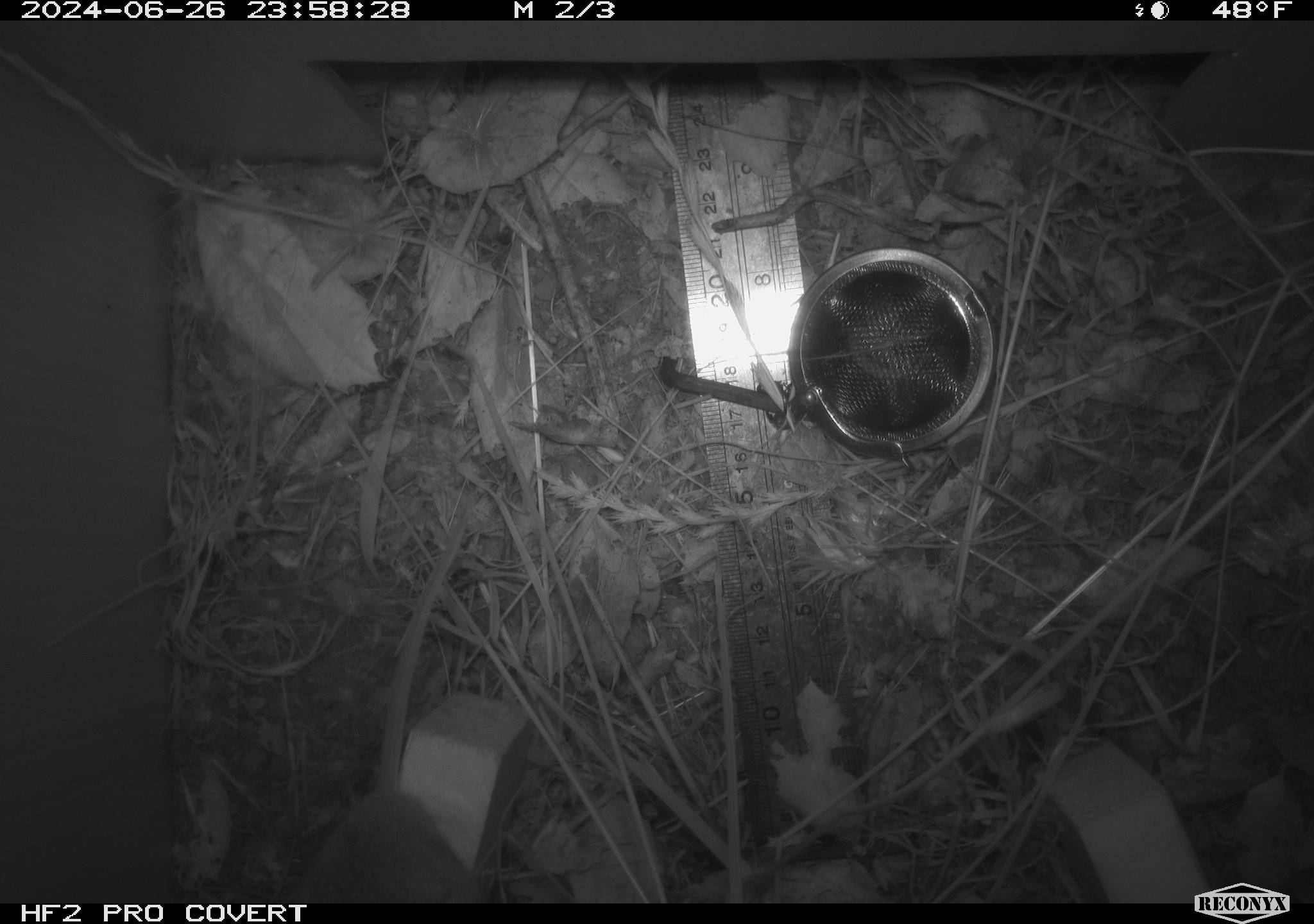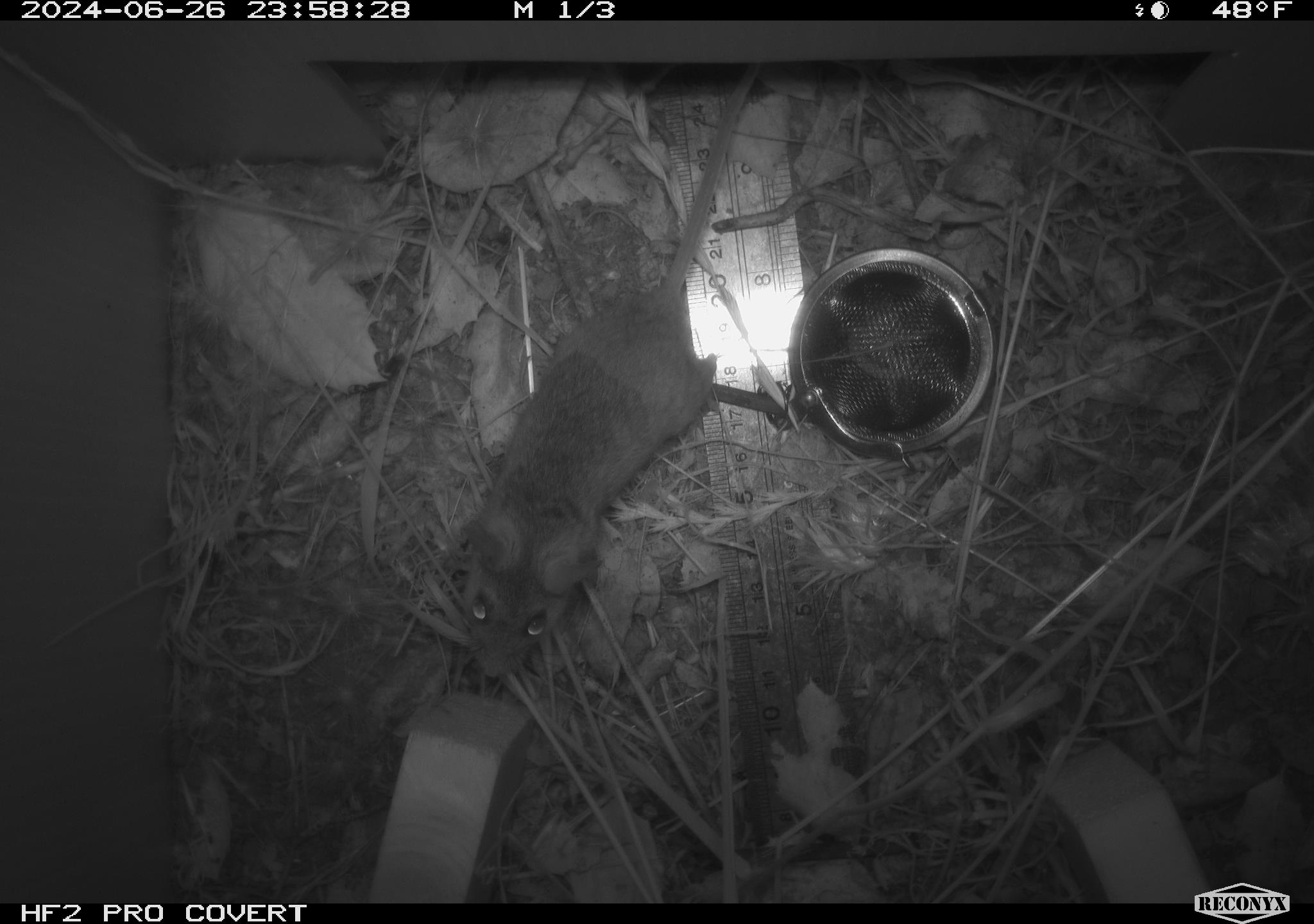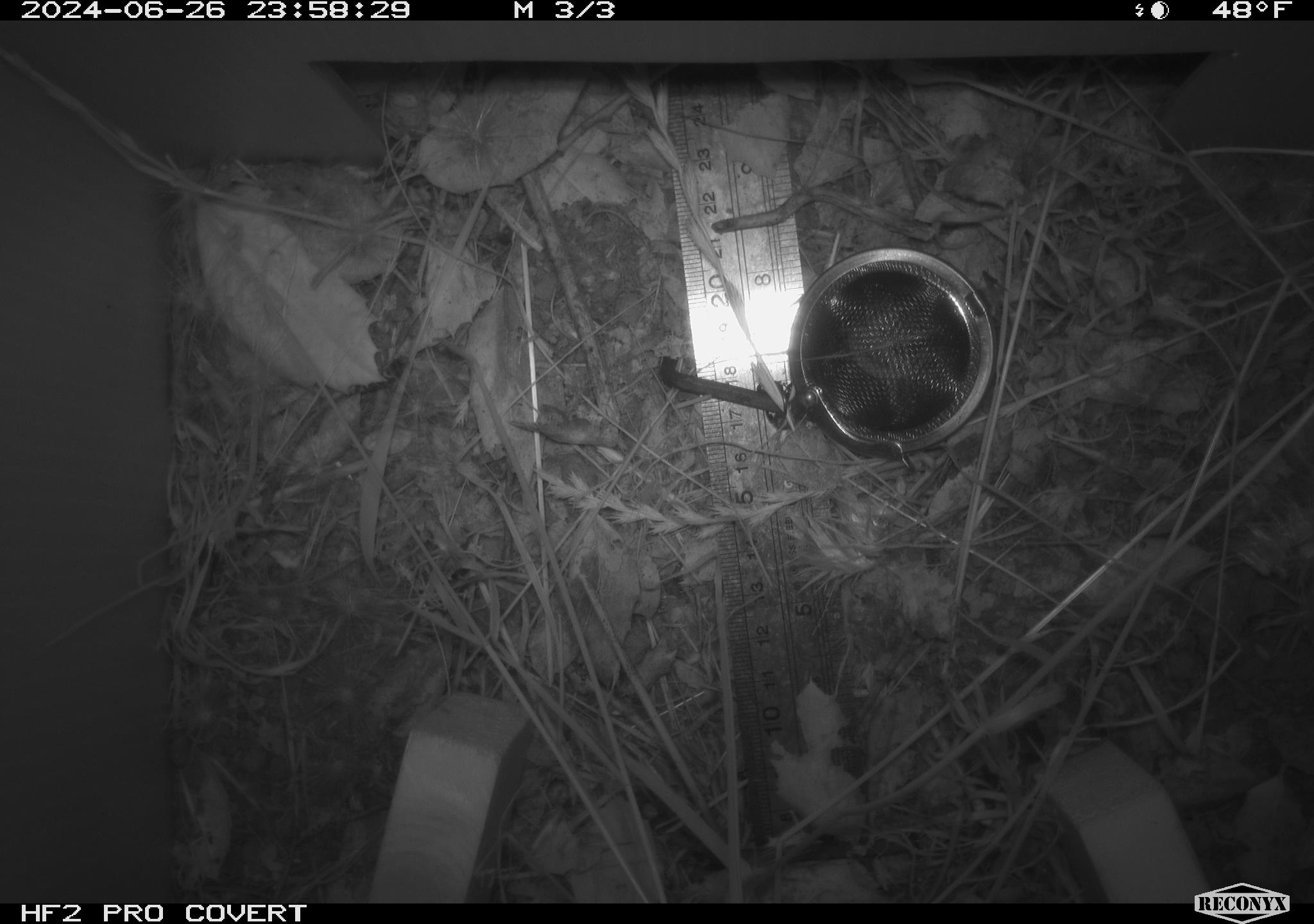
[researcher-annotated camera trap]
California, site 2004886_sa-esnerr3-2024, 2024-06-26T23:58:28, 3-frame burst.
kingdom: Animalia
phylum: Chordata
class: Mammalia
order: Rodentia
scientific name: Rodentia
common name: rodent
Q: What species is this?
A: Rodent (Rodentia).